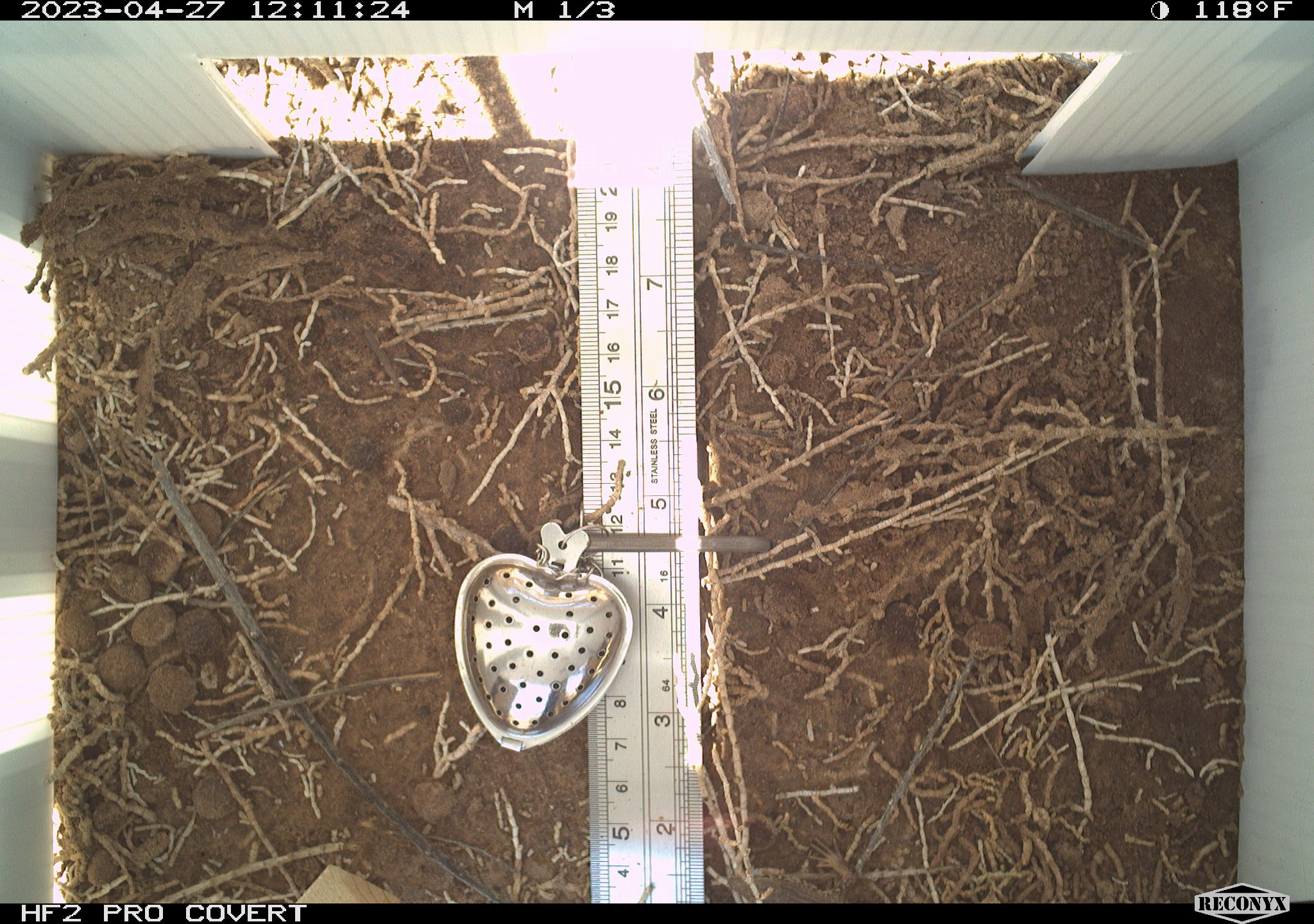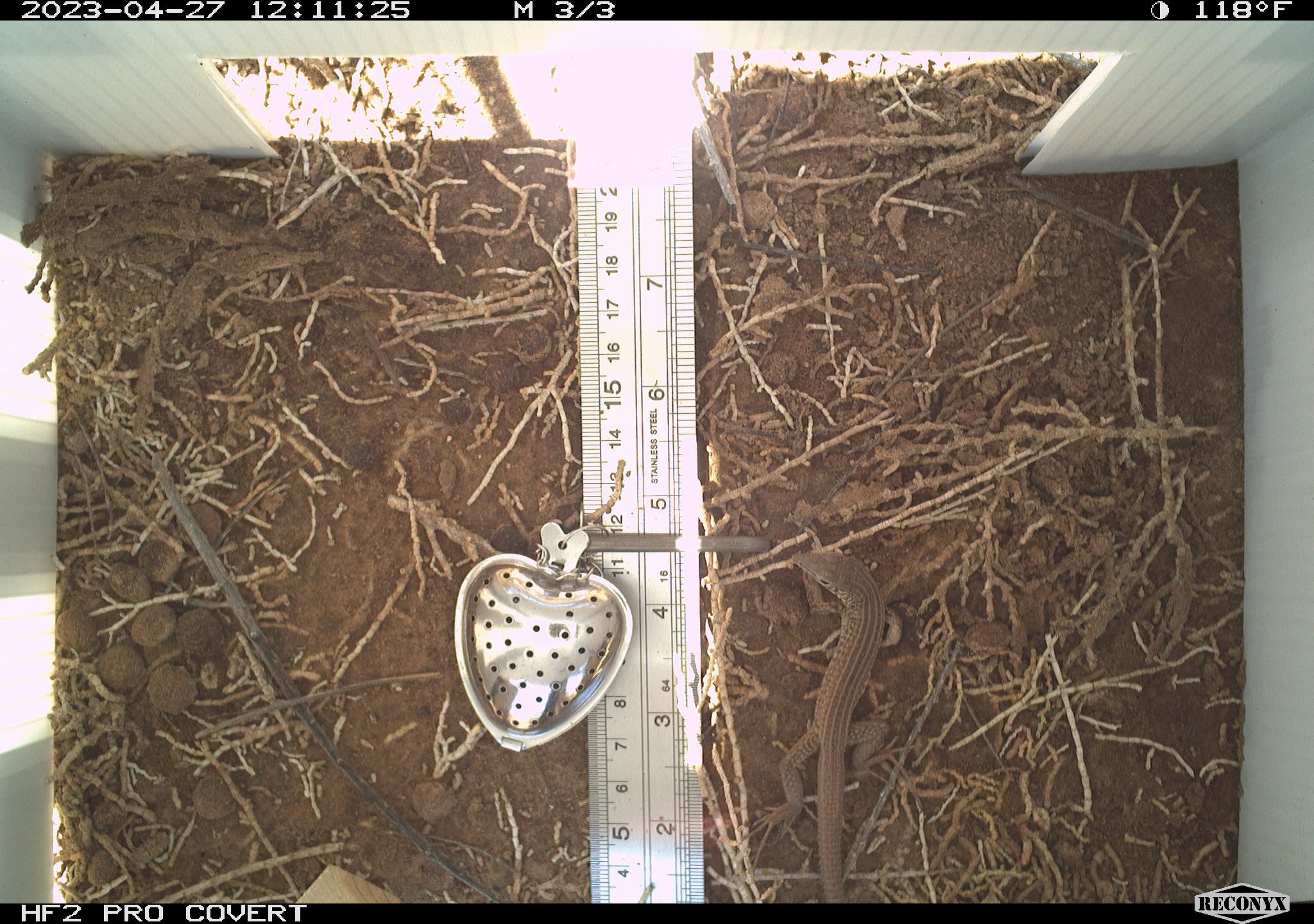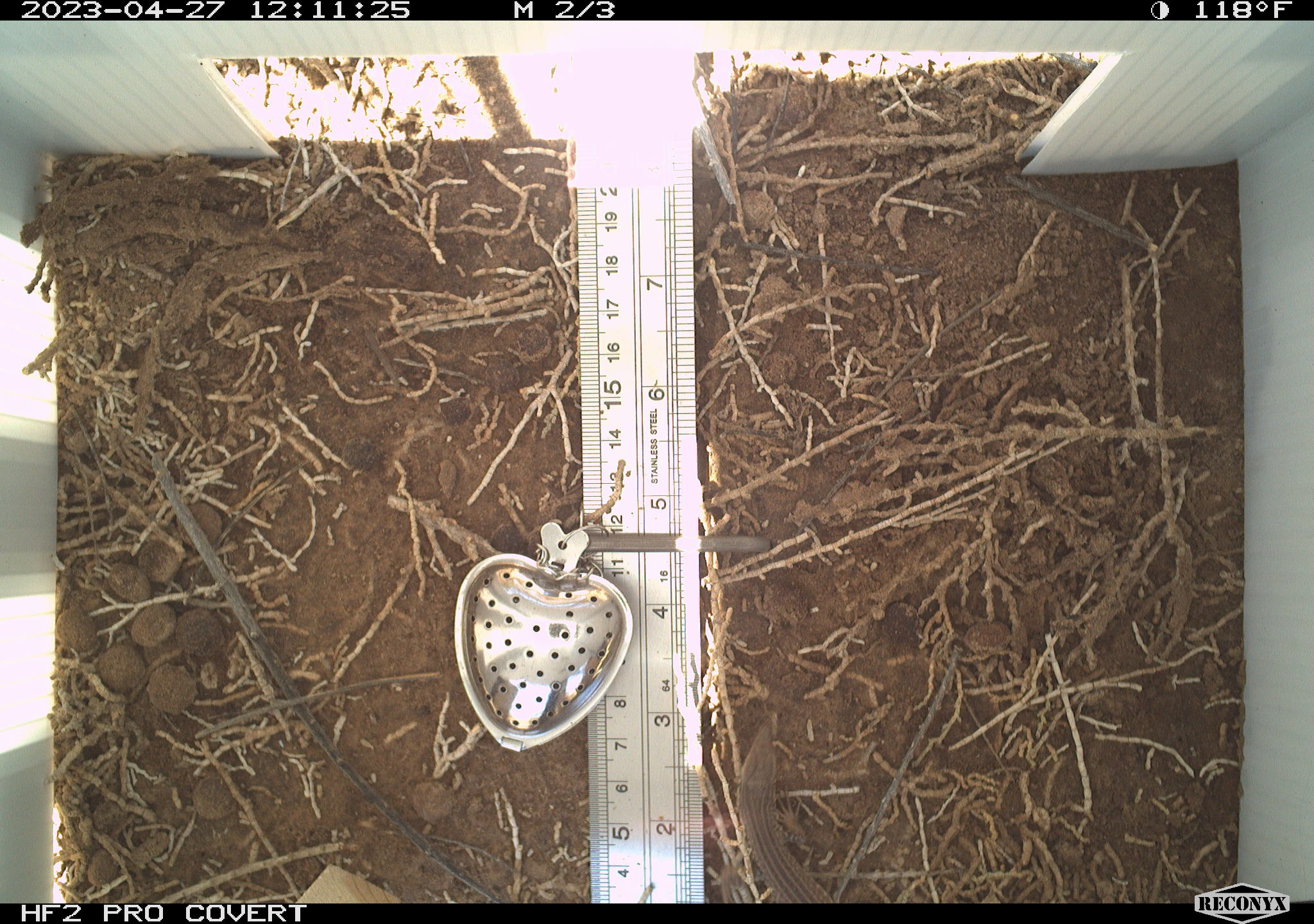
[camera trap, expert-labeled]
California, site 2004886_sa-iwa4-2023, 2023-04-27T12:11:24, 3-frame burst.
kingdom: Animalia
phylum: Chordata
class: Reptilia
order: Squamata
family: Teiidae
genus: Aspidoscelis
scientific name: Aspidoscelis tigris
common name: western whiptail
Western whiptail (Aspidoscelis tigris).